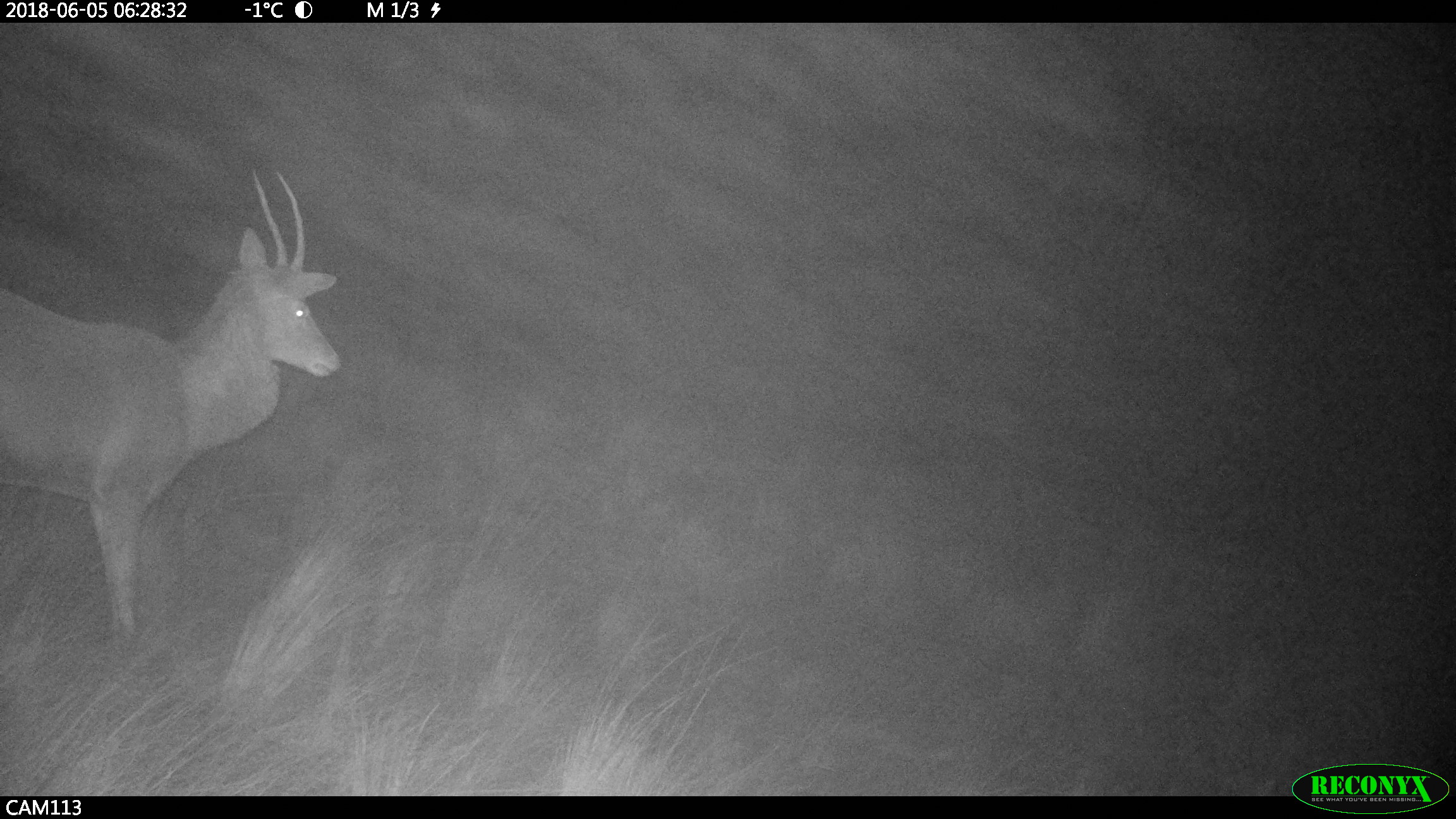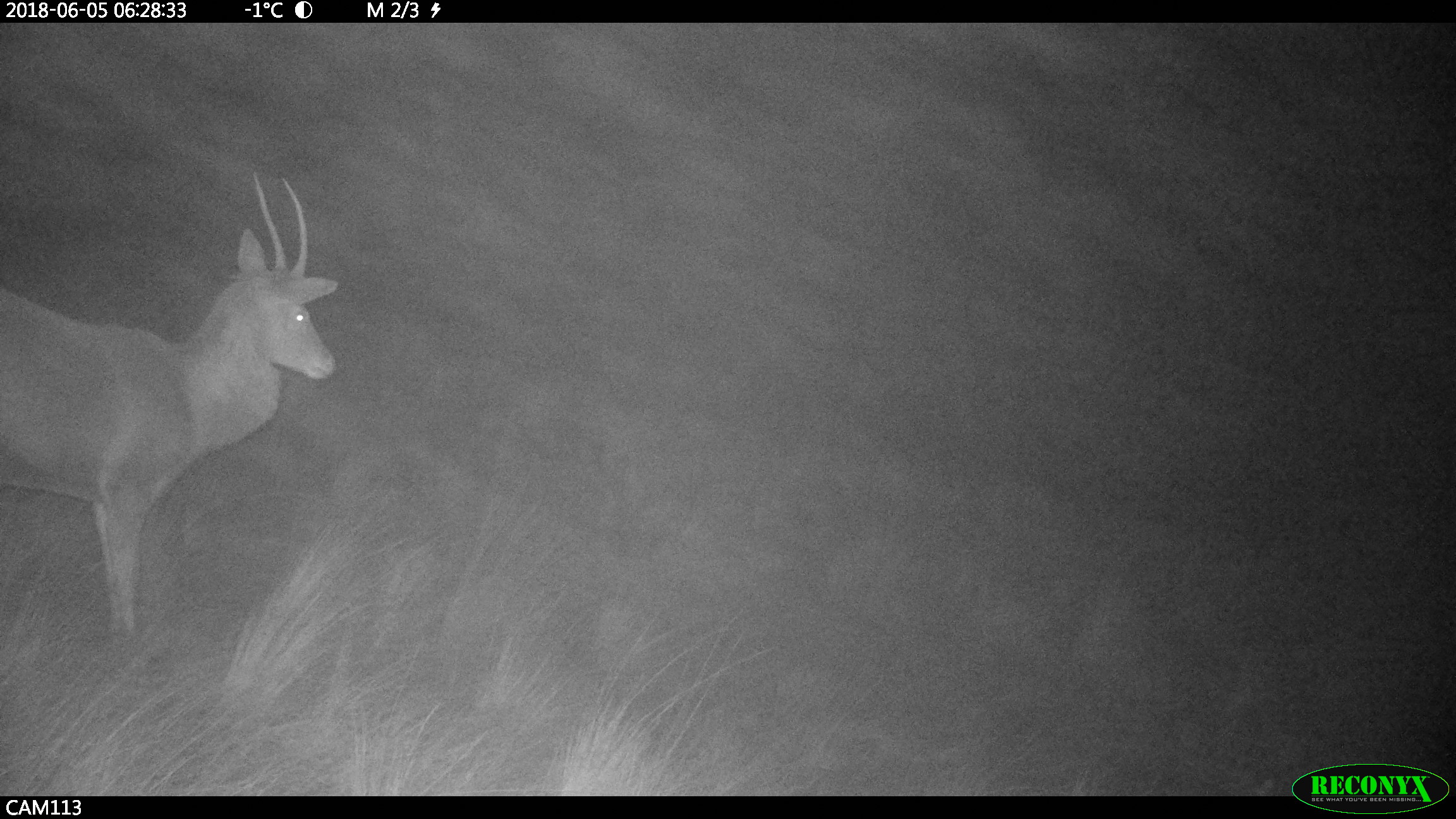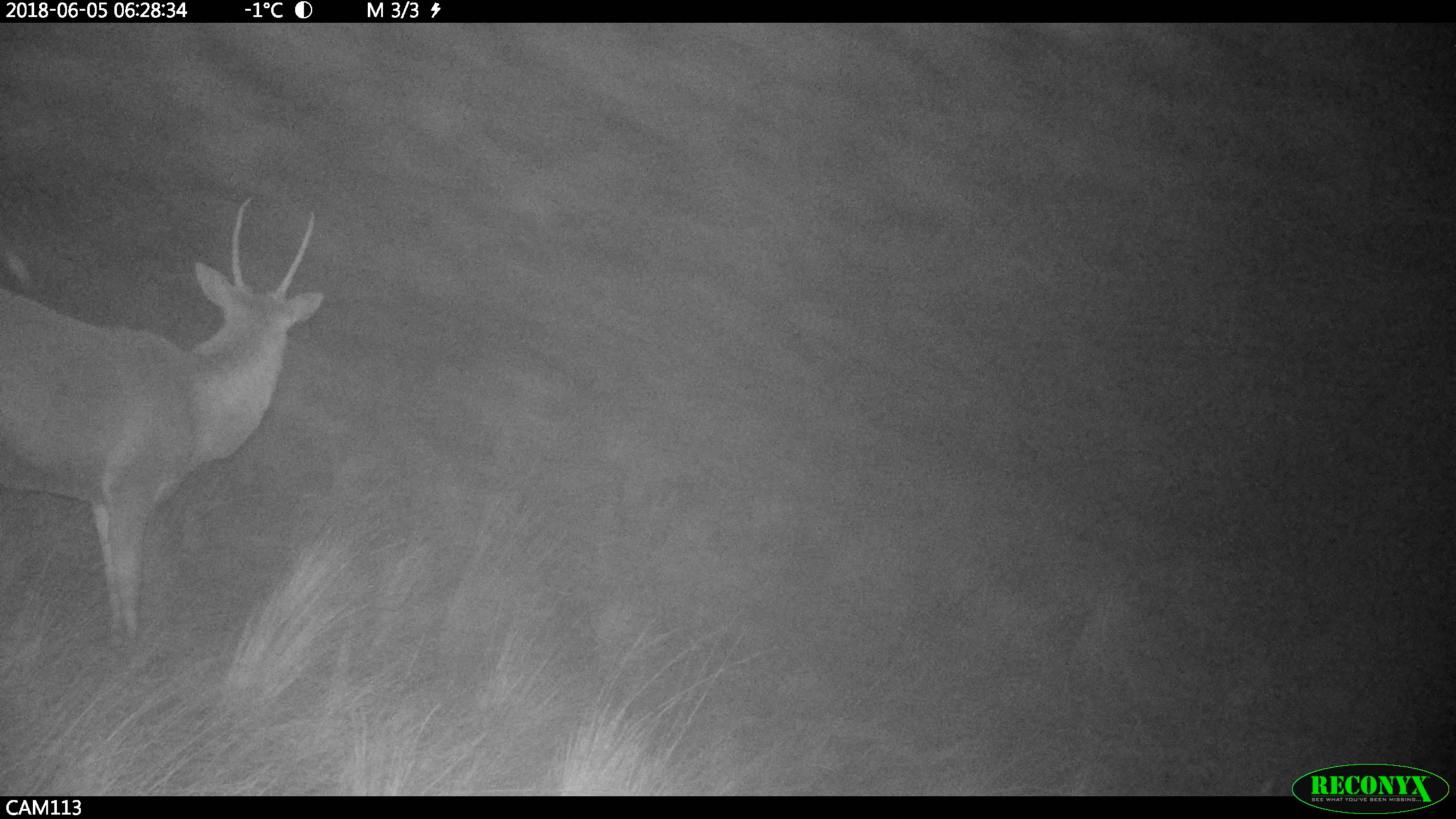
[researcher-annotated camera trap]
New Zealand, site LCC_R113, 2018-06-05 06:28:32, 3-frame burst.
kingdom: Animalia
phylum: Chordata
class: Mammalia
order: Artiodactyla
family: Cervidae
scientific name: Cervidae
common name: deer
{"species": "deer (Cervidae)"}